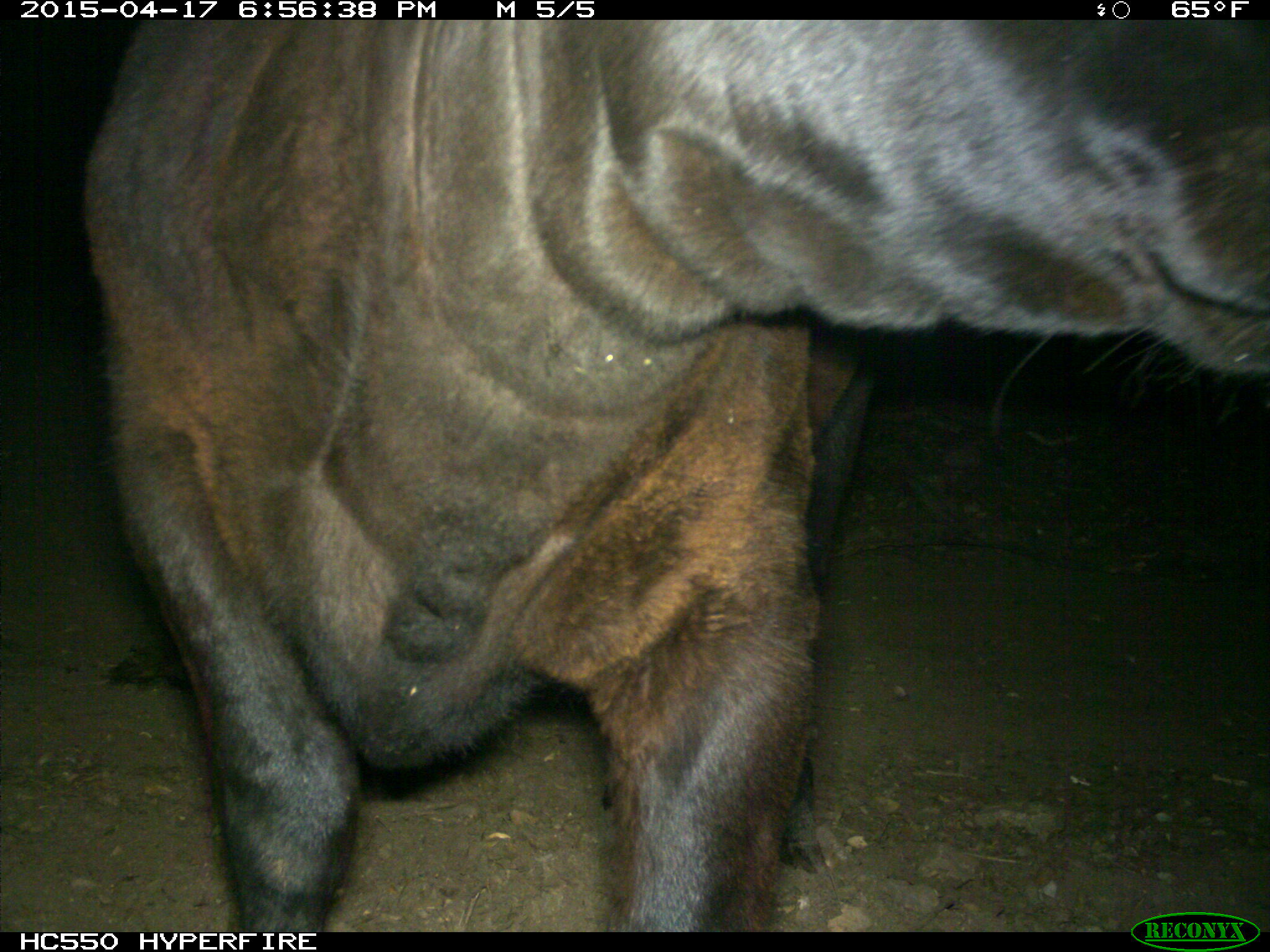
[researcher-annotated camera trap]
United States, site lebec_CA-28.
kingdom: Animalia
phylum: Chordata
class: Mammalia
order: Artiodactyla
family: Bovidae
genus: Bos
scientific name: Bos taurus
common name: domestic cow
Bos taurus (domestic cow).